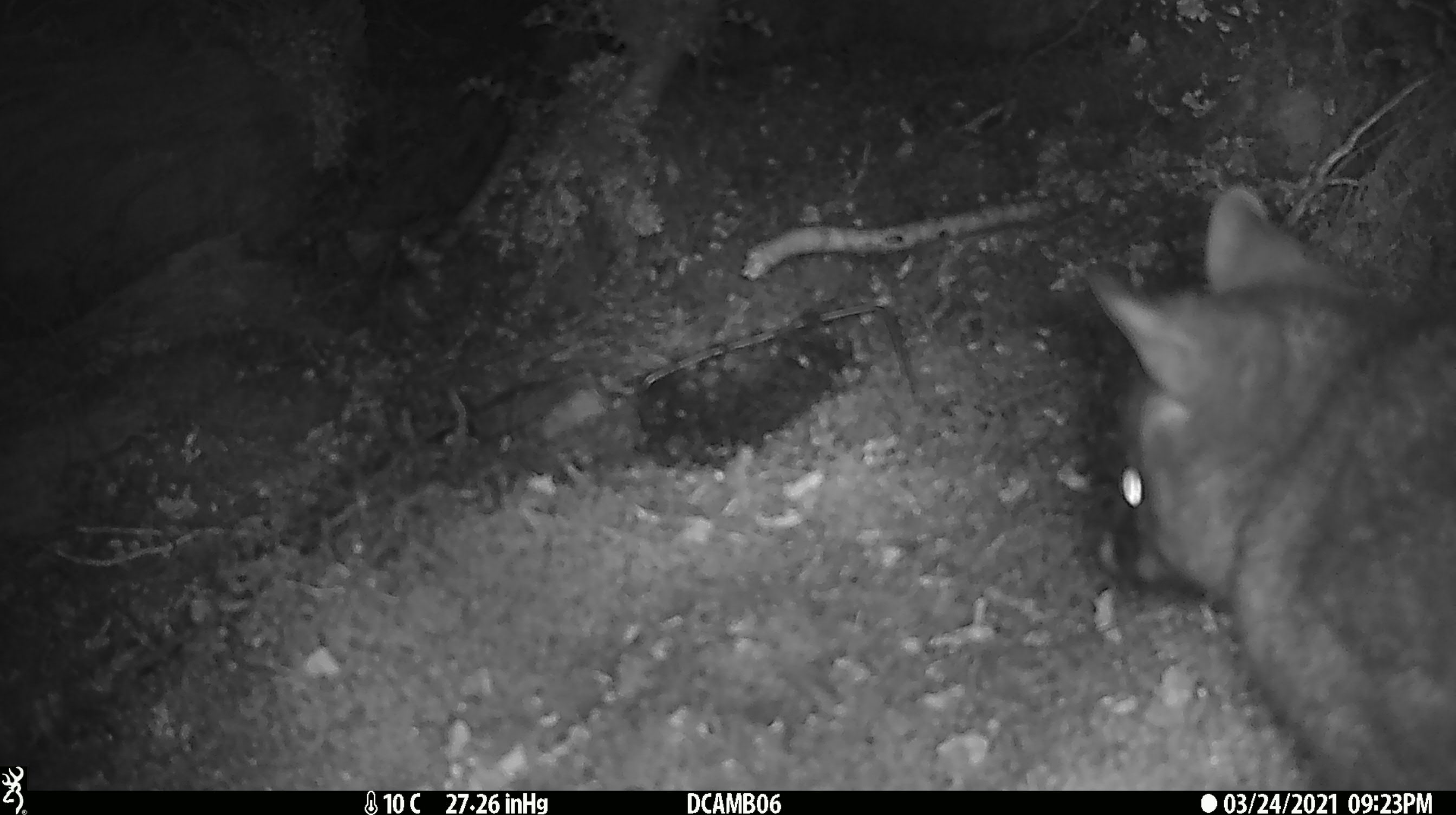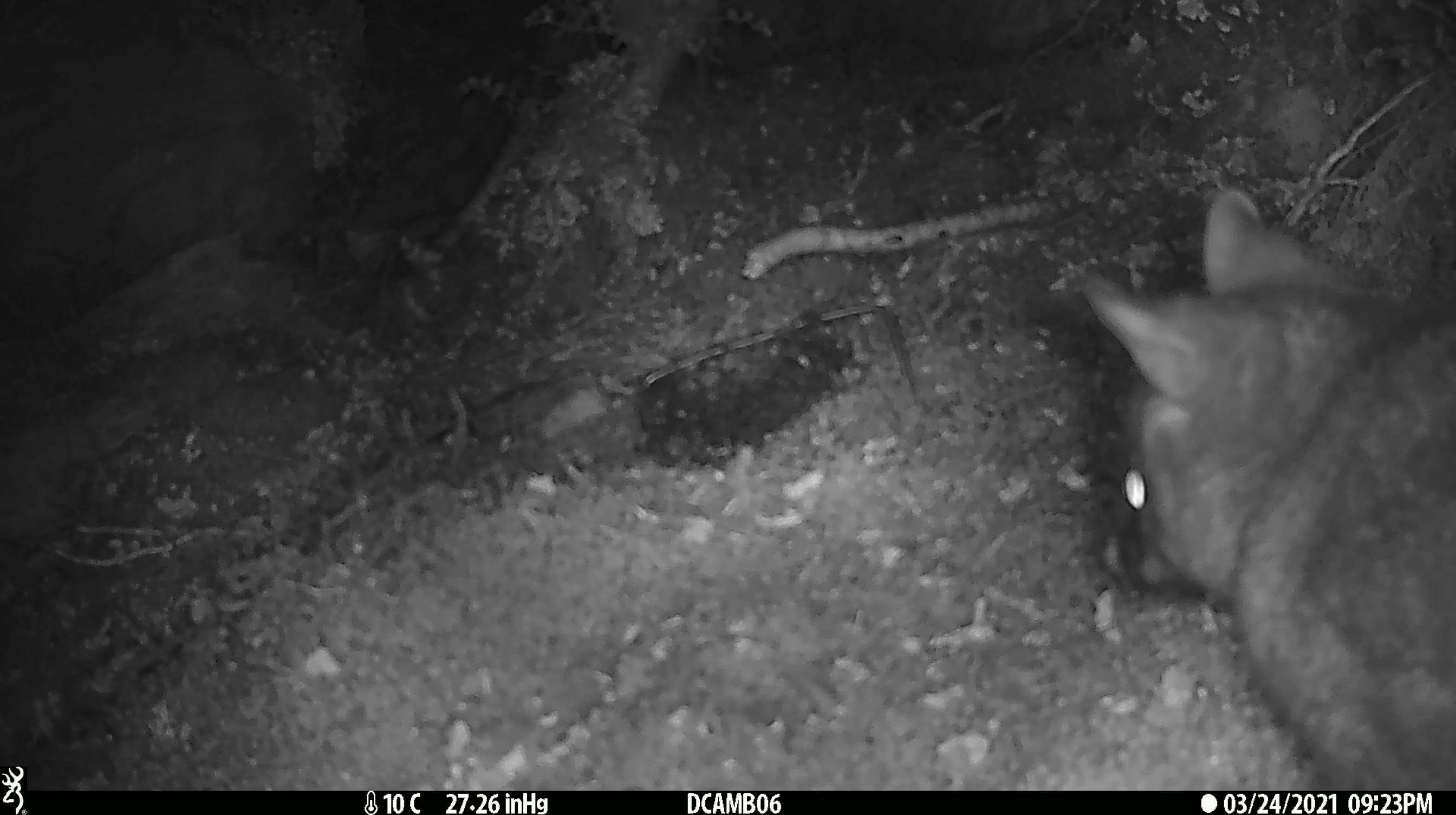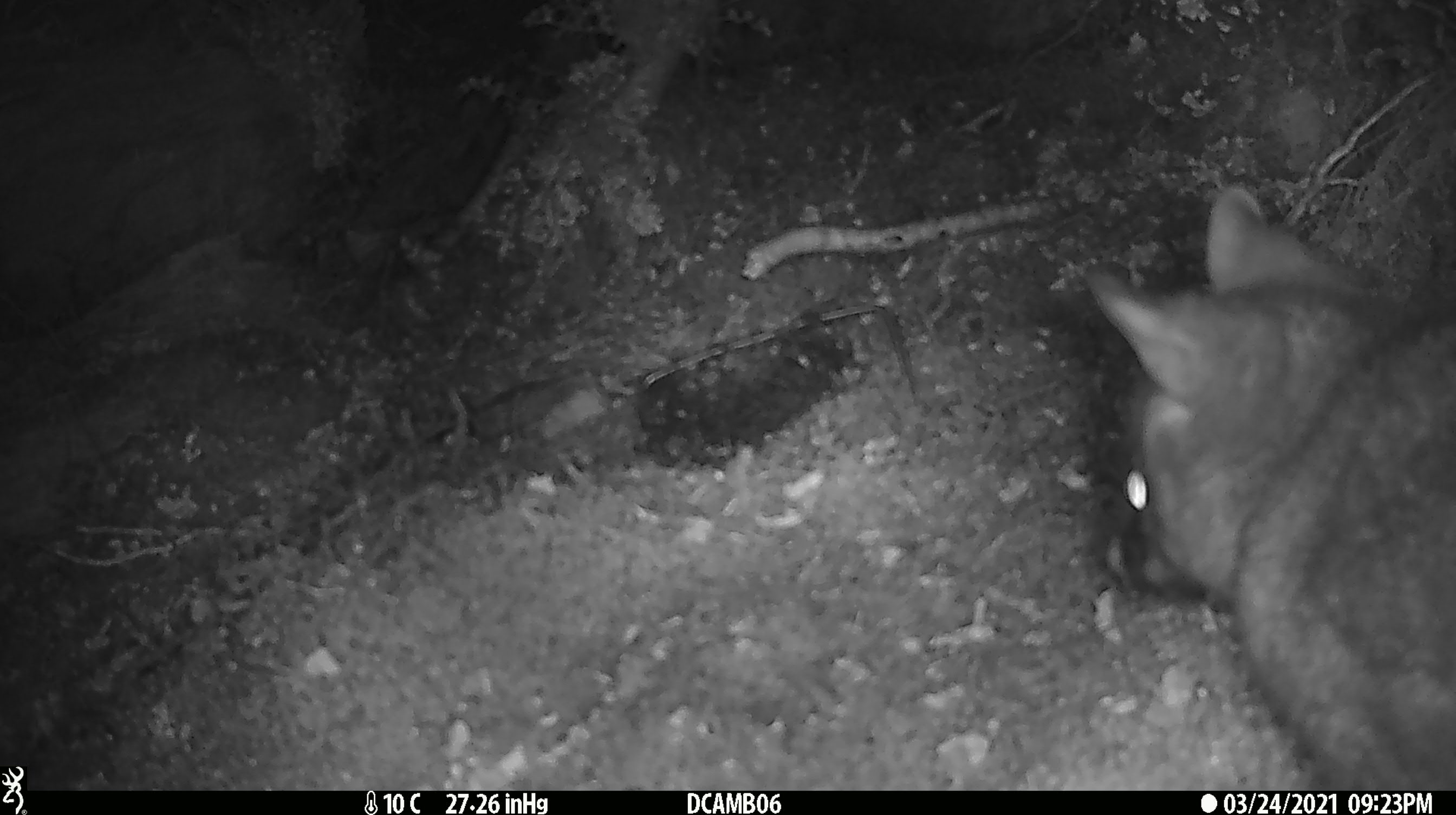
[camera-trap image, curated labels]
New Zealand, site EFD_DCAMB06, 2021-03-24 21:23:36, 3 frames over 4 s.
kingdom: Animalia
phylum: Chordata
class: Mammalia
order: Diprotodontia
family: Phalangeridae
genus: Trichosurus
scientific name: Trichosurus vulpecula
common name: common brushtail possum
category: possum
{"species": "possum (common brushtail possum) (Trichosurus vulpecula)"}